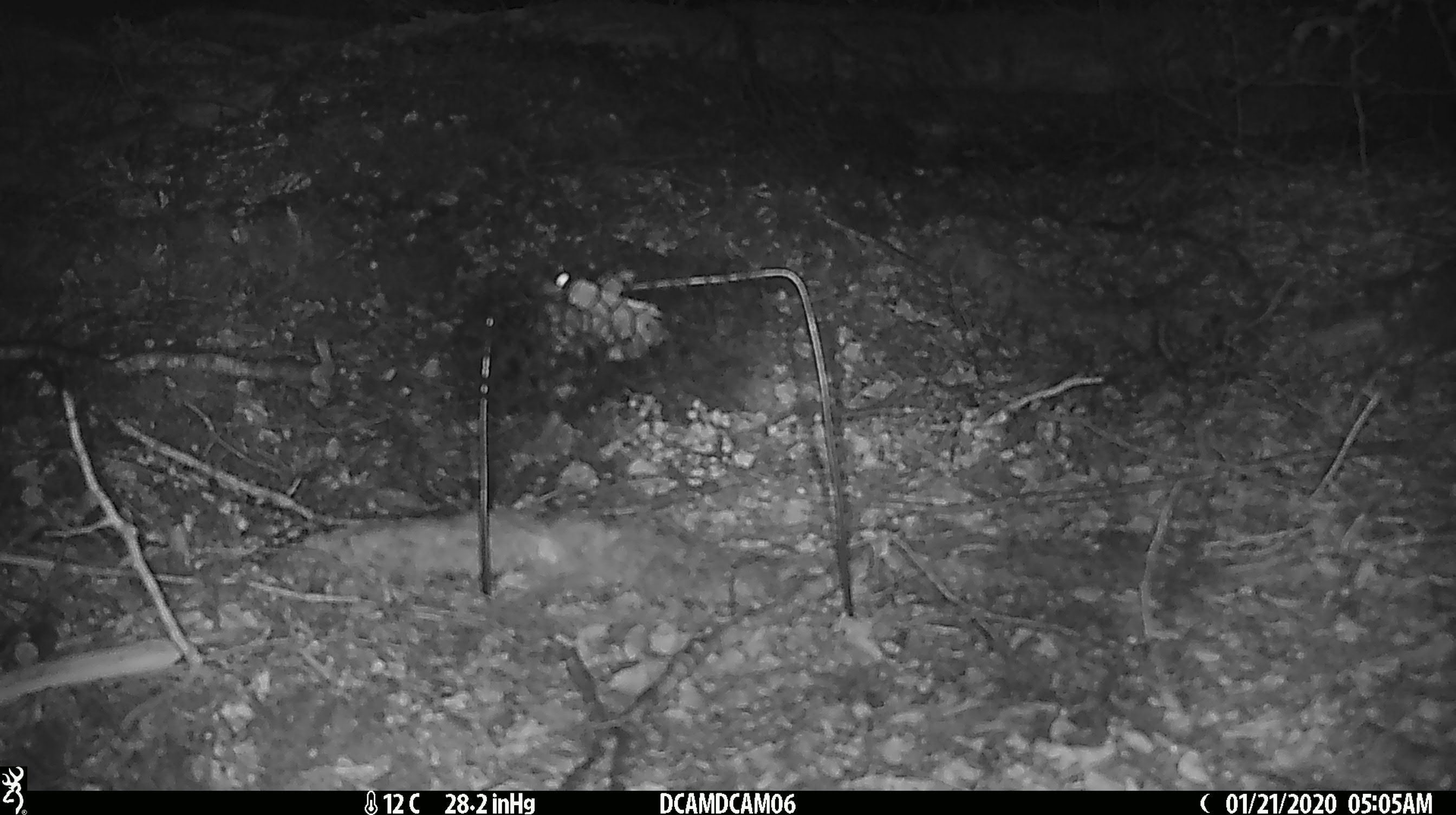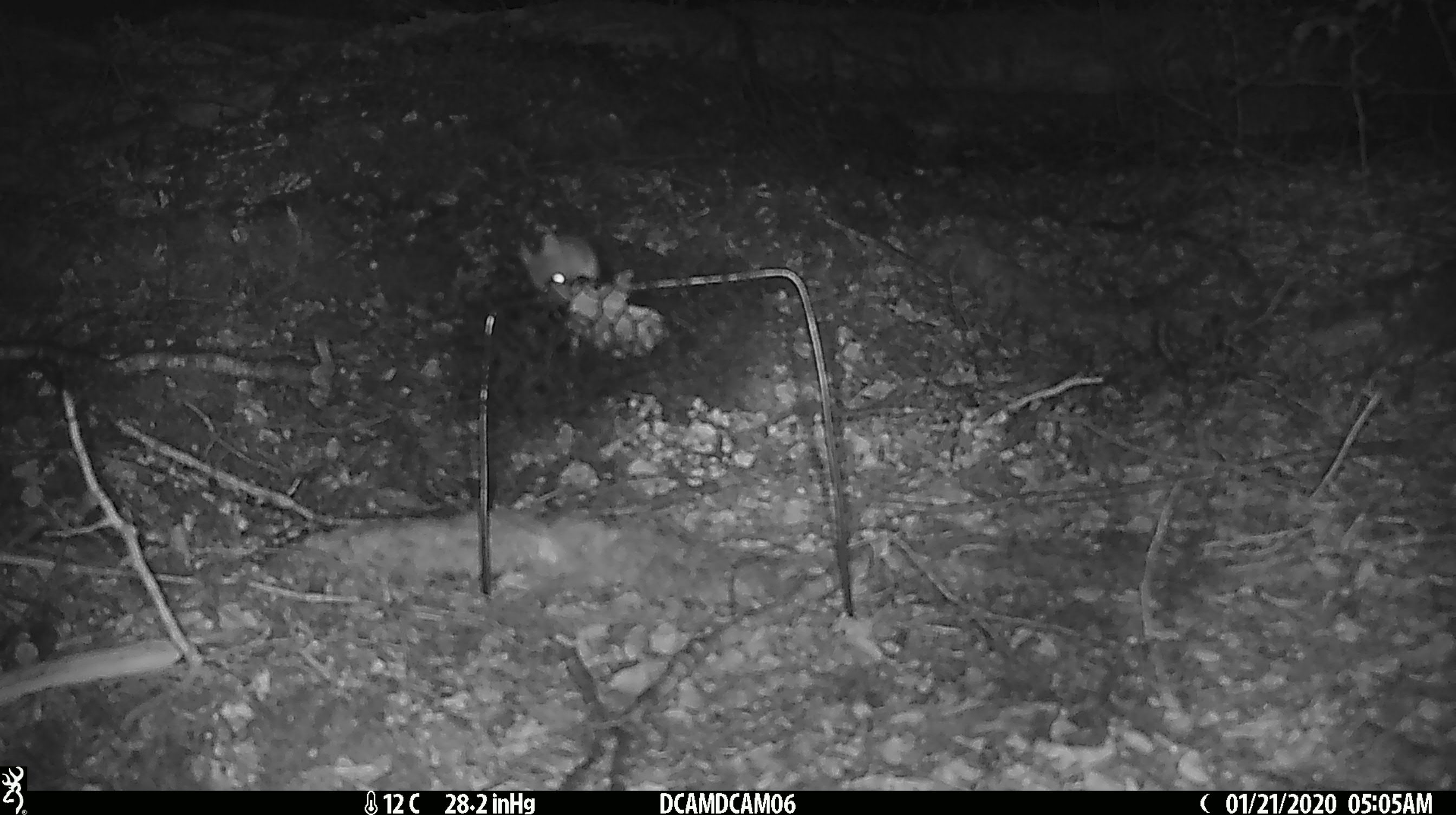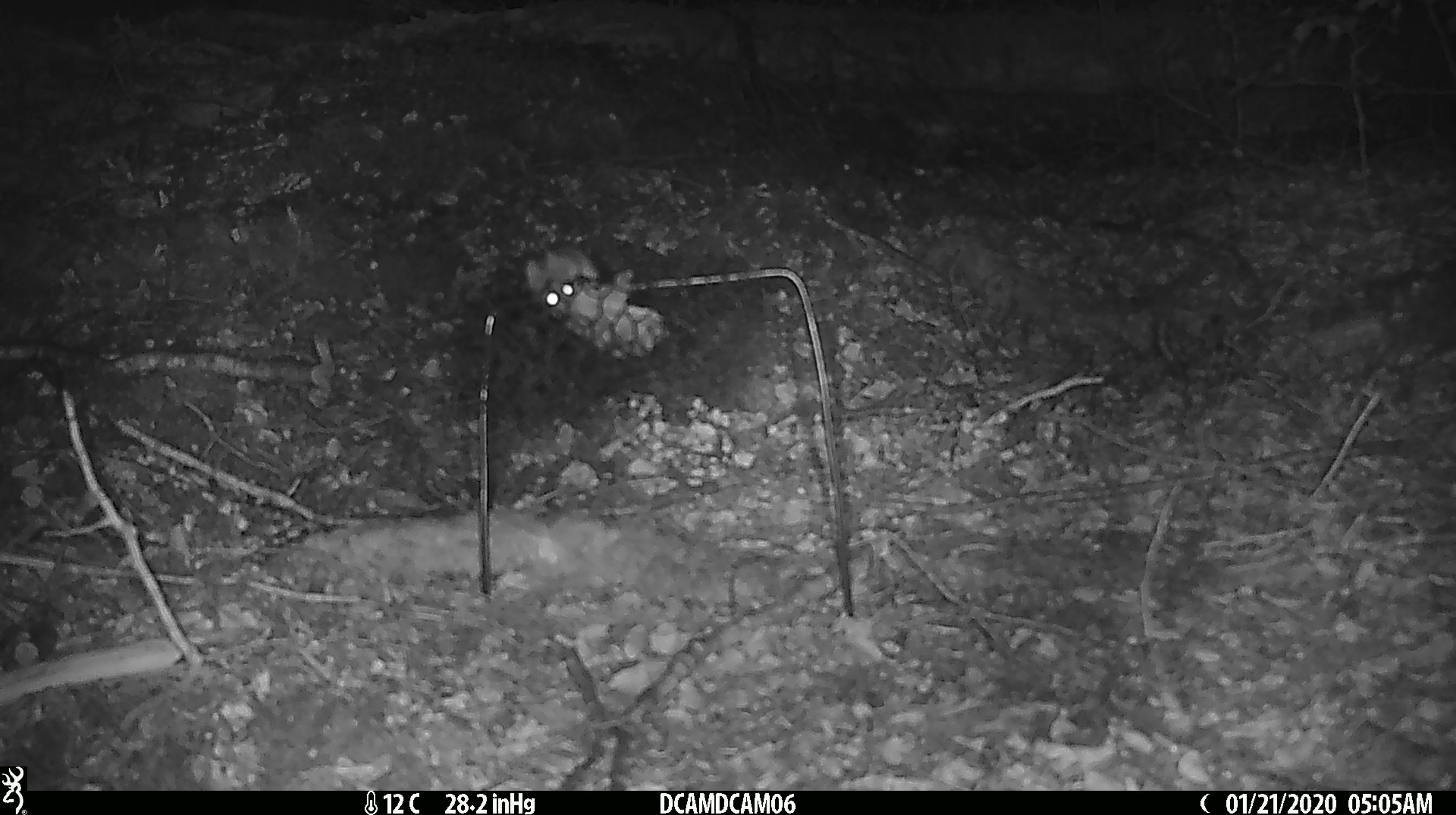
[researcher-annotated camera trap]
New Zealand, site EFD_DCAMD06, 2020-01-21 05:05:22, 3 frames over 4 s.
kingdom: Animalia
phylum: Chordata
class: Mammalia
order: Rodentia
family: Muridae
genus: Mus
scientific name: Mus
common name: mouse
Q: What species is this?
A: Mouse (Mus).